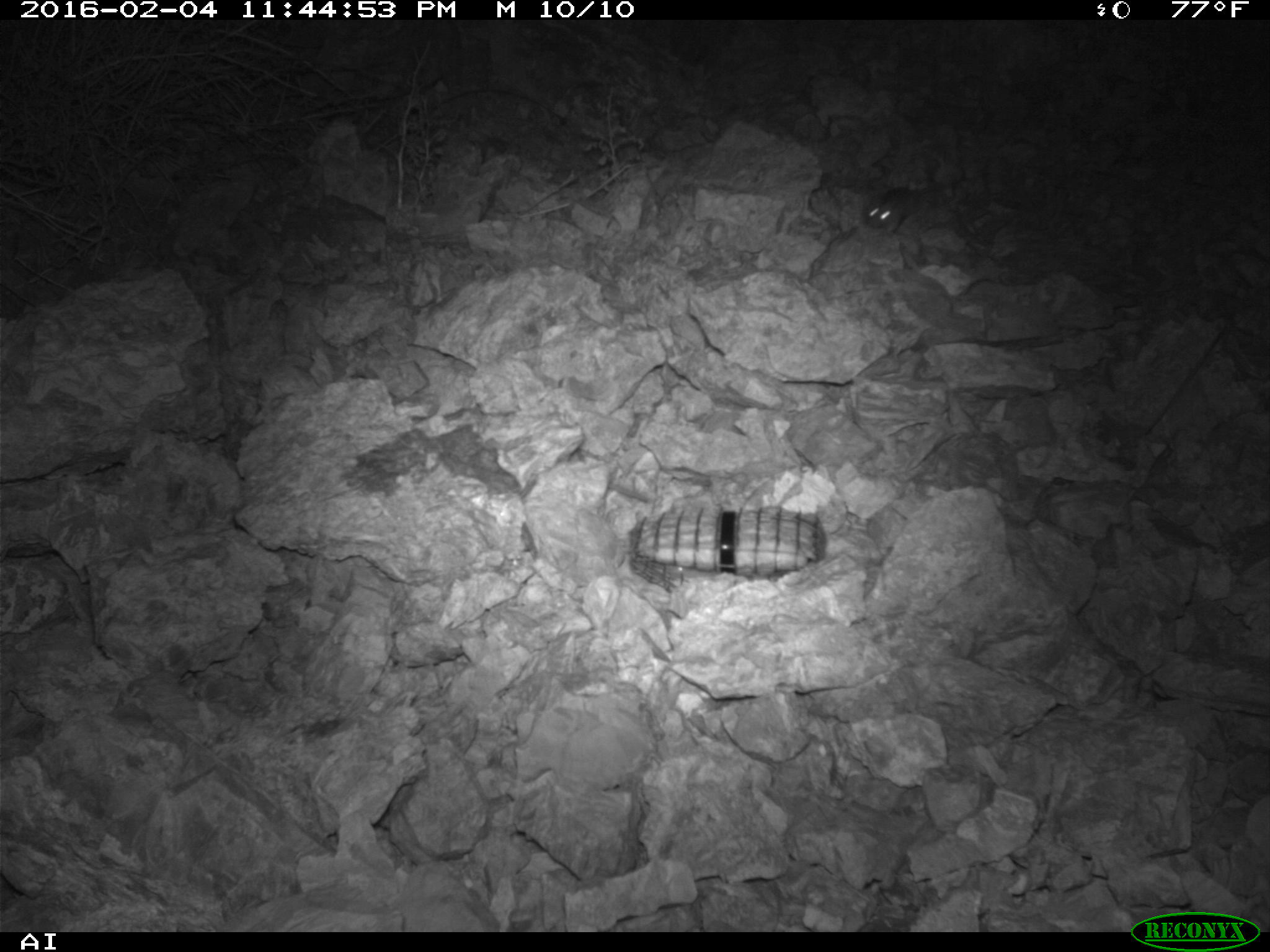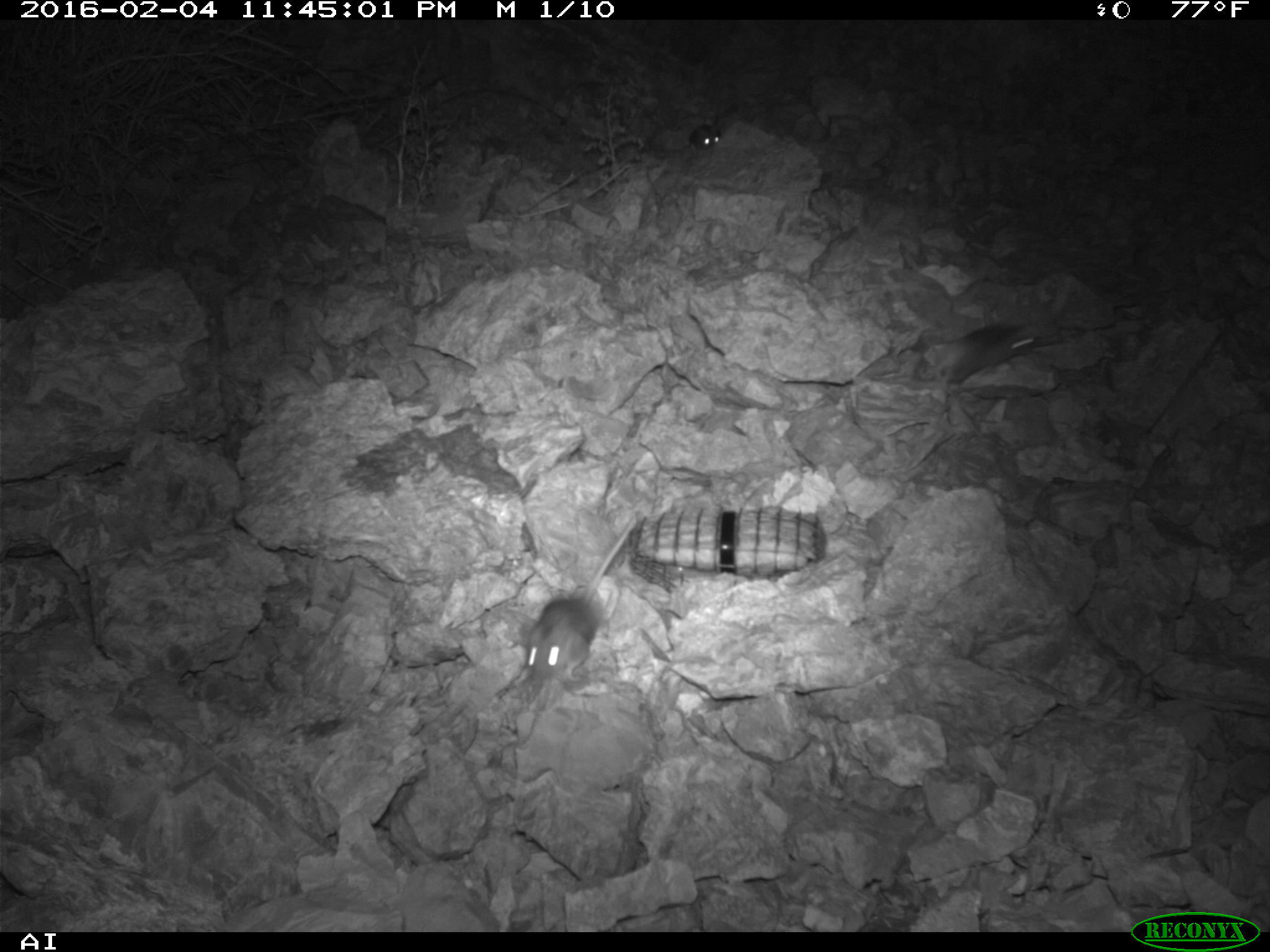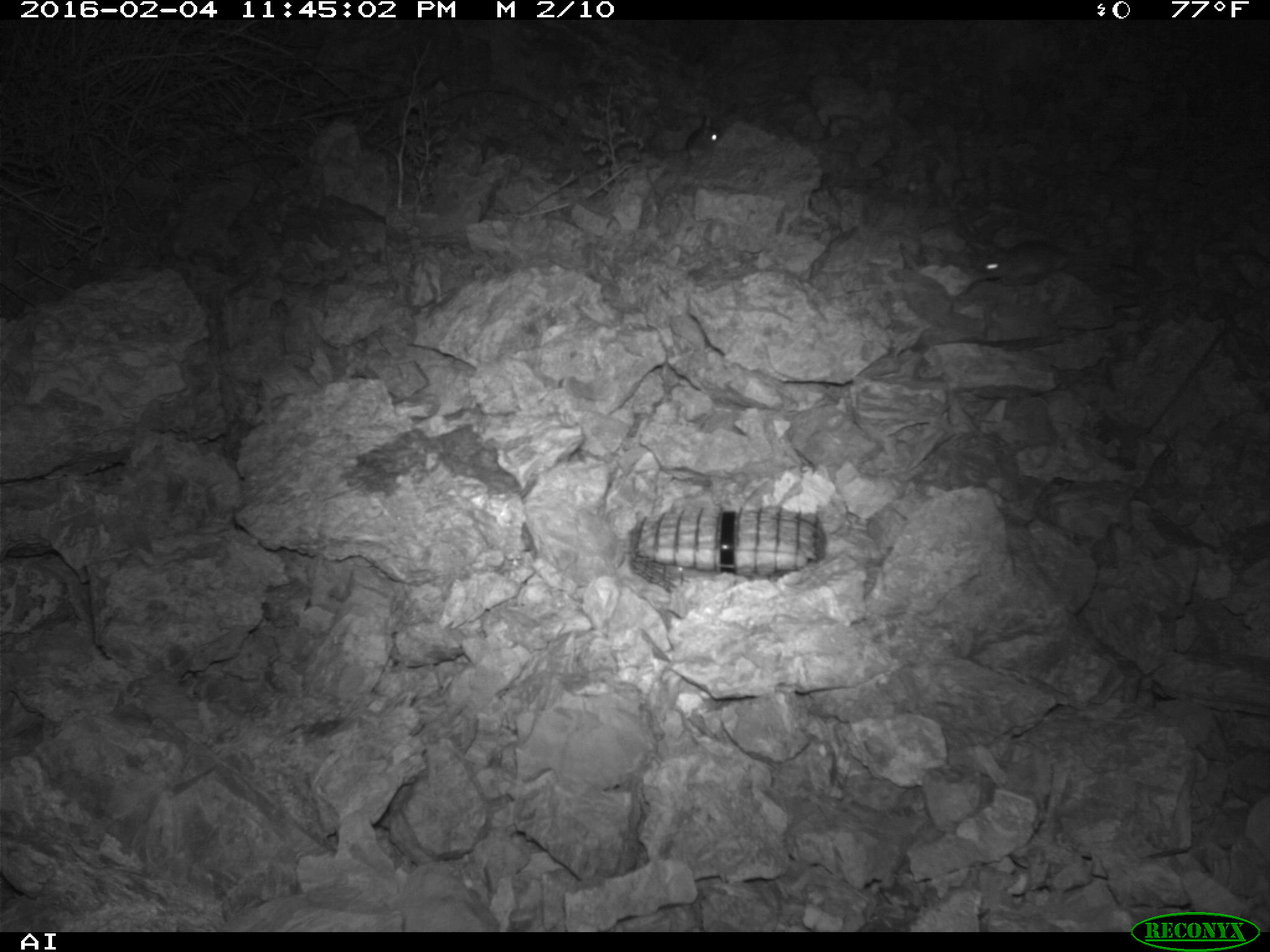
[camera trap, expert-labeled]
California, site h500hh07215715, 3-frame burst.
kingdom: Animalia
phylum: Chordata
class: Mammalia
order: Rodentia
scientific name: Rodentia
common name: rodent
Rodent (Rodentia).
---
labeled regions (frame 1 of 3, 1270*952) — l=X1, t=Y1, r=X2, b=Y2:
rodent: l=864, t=170, r=990, b=234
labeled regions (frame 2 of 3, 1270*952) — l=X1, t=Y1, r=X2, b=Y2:
rodent: l=525, t=518, r=637, b=679; l=935, t=324, r=1036, b=389; l=689, t=124, r=721, b=150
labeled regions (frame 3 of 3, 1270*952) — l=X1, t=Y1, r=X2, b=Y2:
rodent: l=978, t=240, r=1143, b=285; l=664, t=115, r=722, b=161